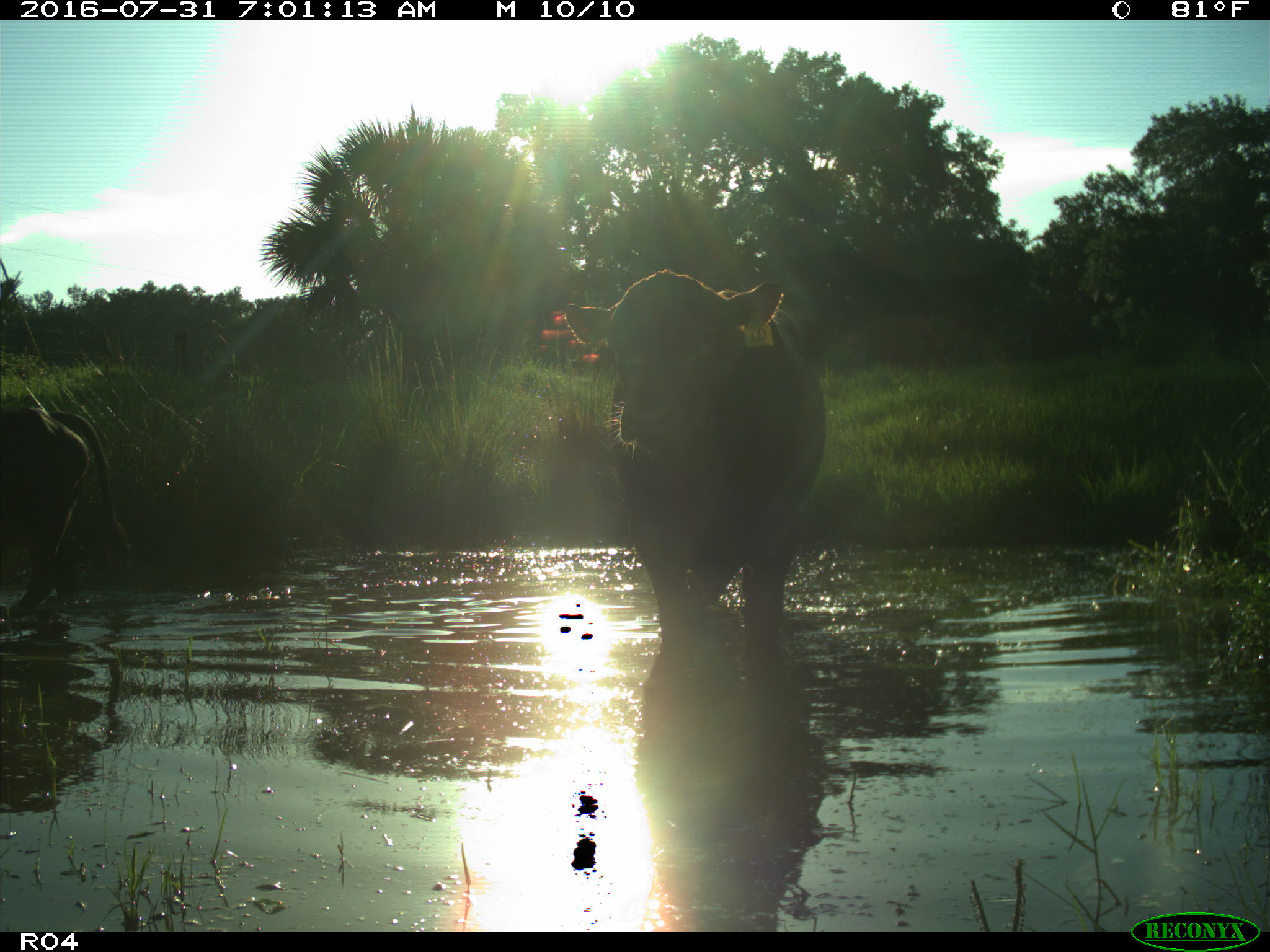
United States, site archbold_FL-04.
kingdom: Animalia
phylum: Chordata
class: Mammalia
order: Artiodactyla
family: Bovidae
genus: Bos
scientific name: Bos taurus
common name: domestic cow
Bos taurus (domestic cow).